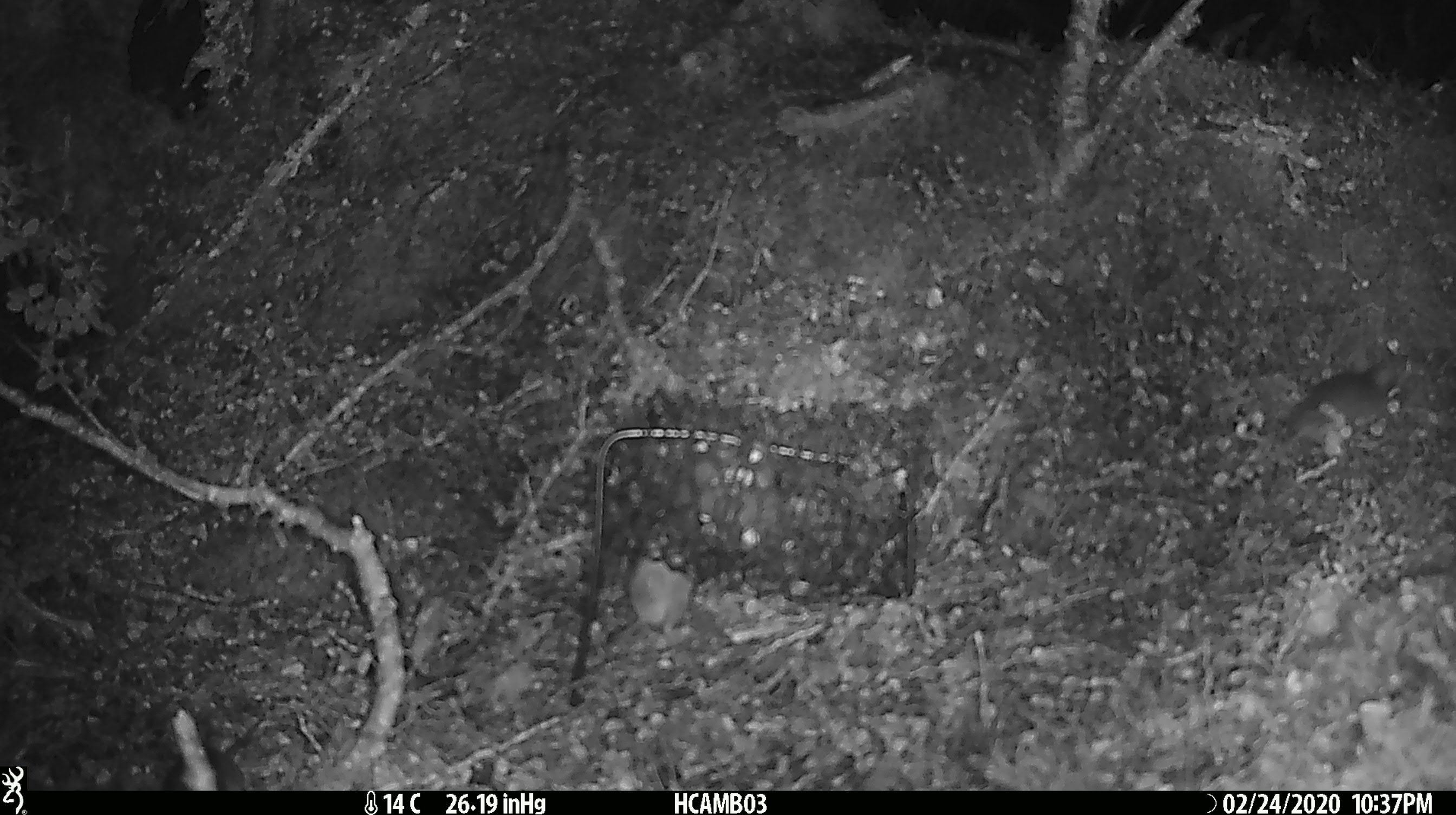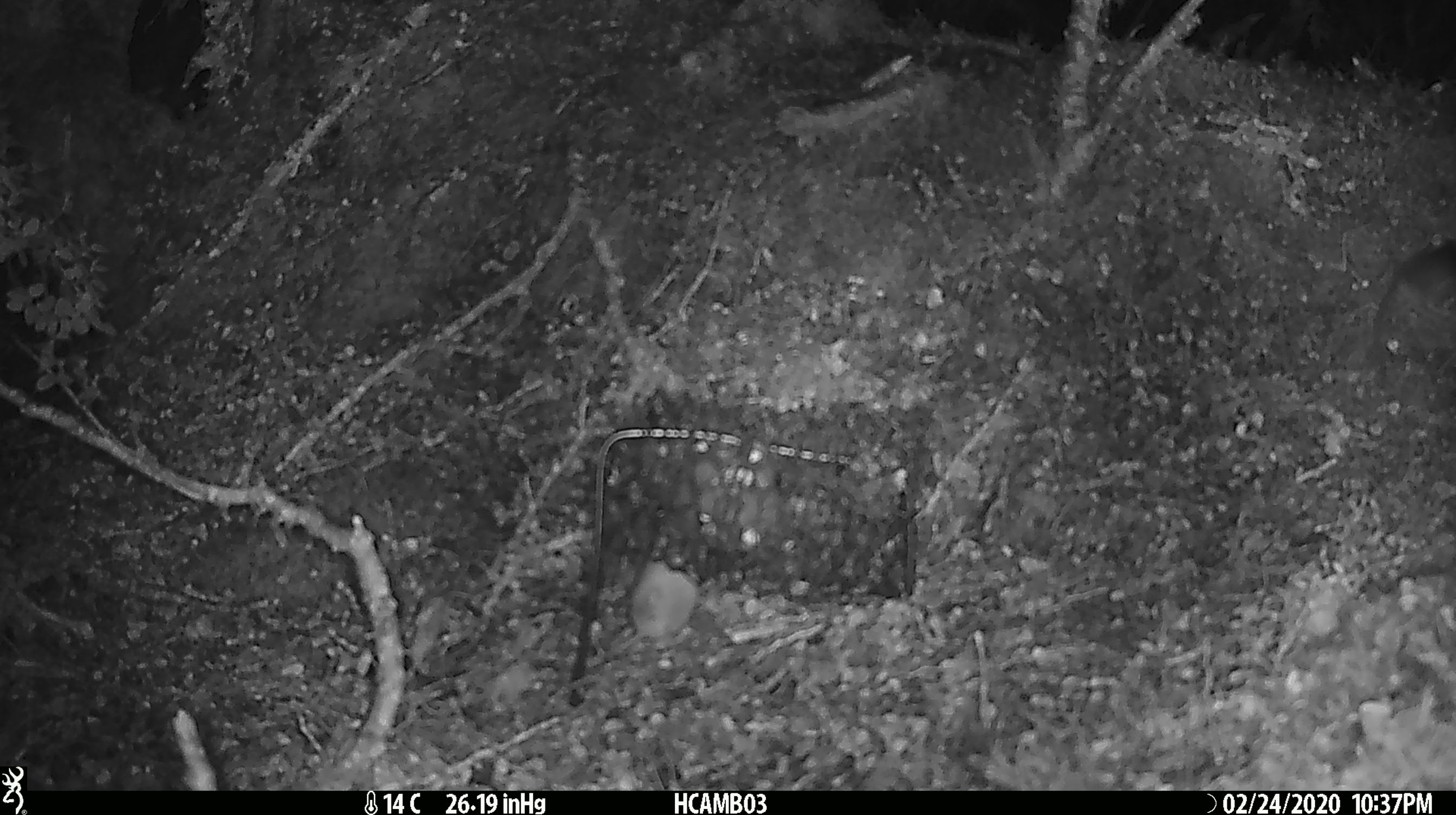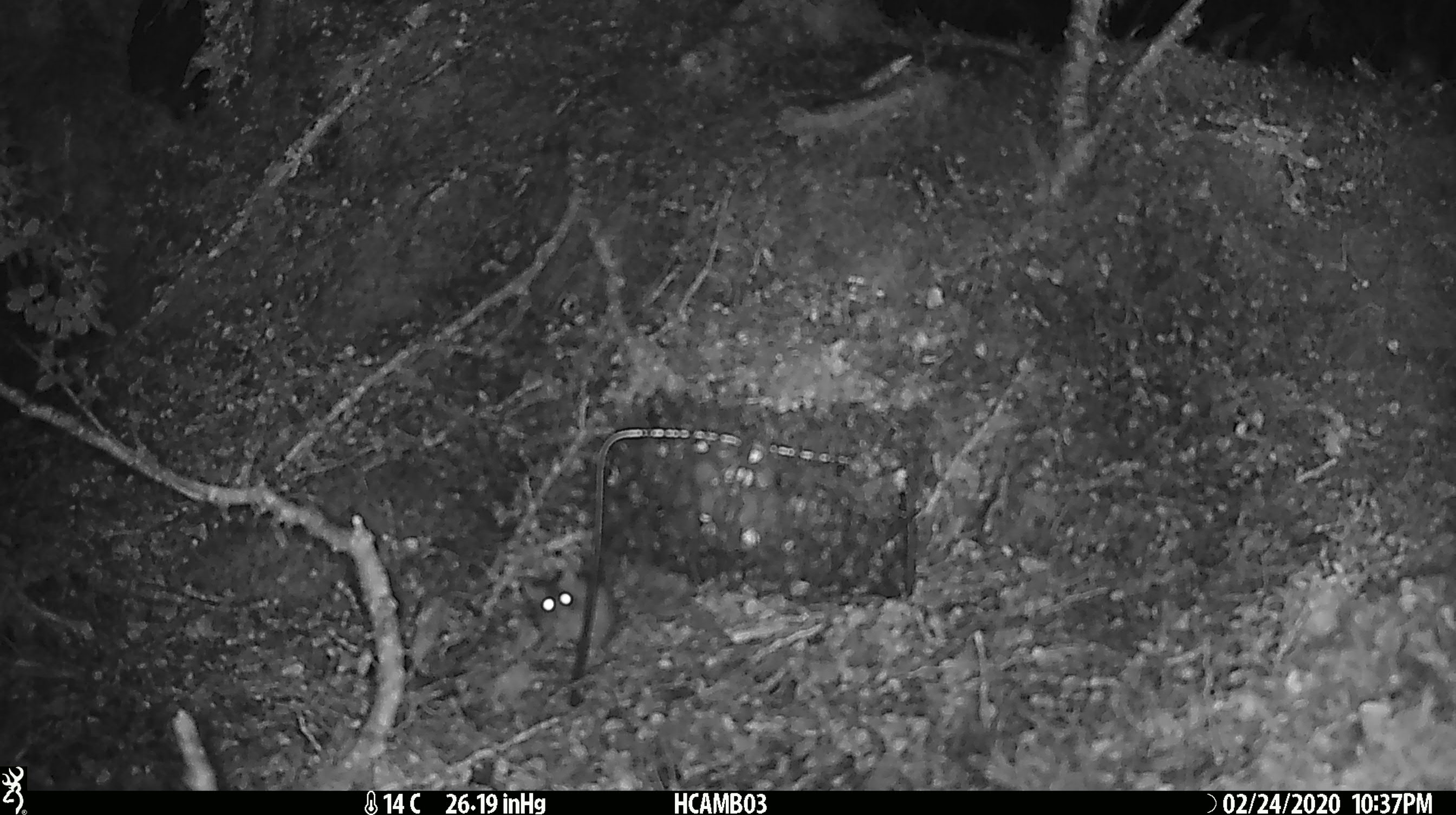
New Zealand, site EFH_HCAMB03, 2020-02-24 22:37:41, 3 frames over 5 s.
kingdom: Animalia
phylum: Chordata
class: Mammalia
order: Rodentia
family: Muridae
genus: Mus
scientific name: Mus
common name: mouse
Mouse (Mus).